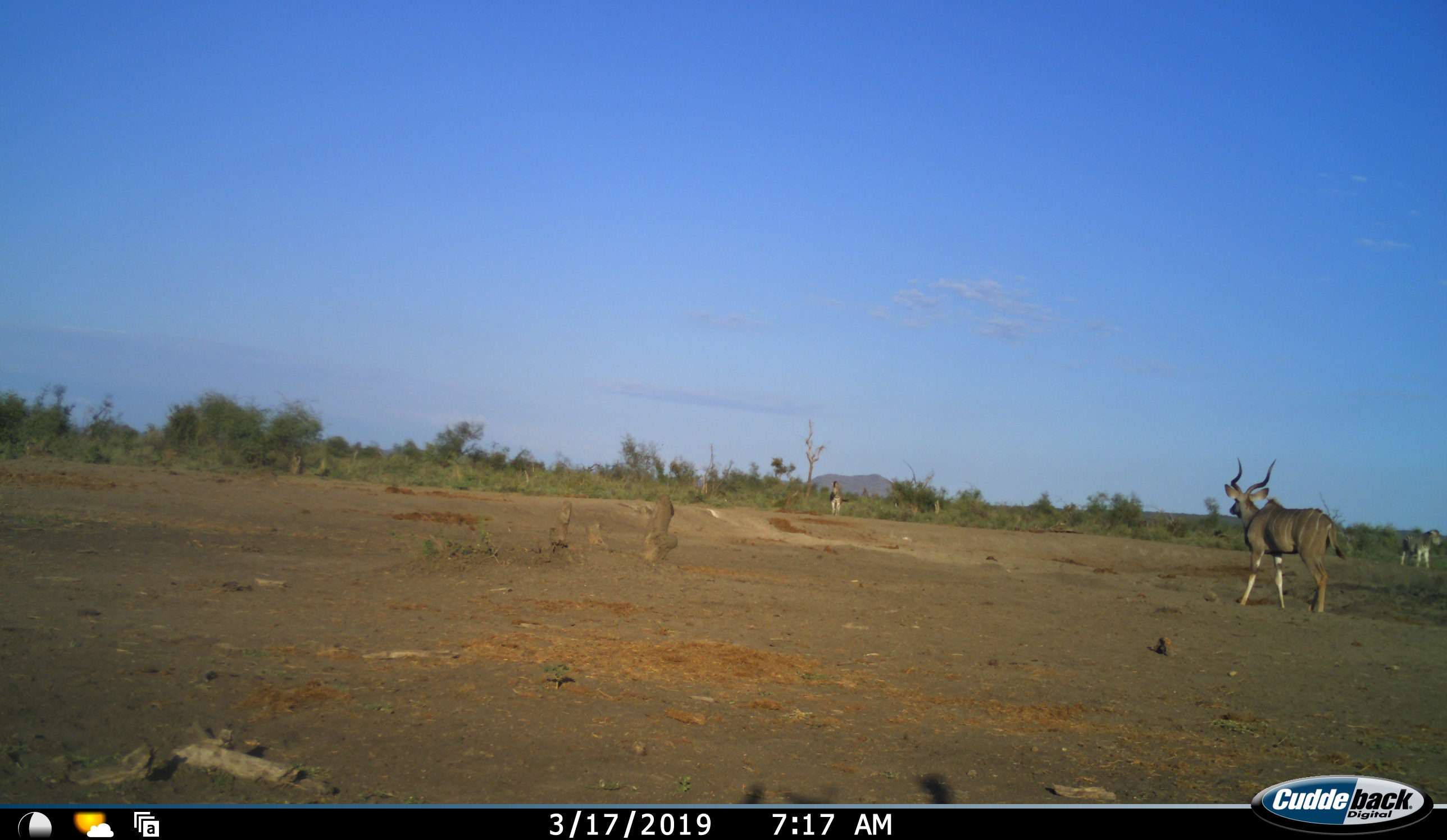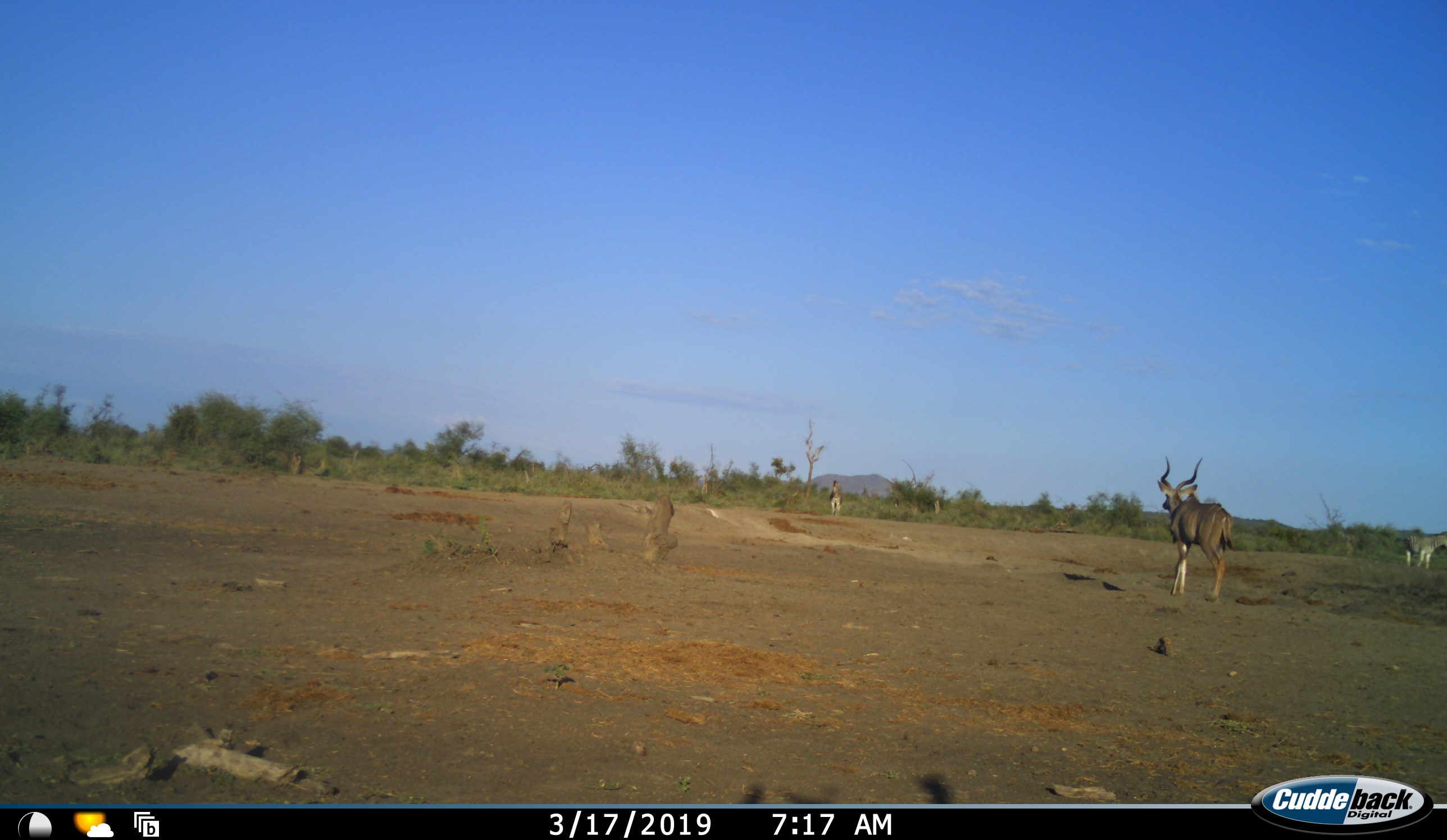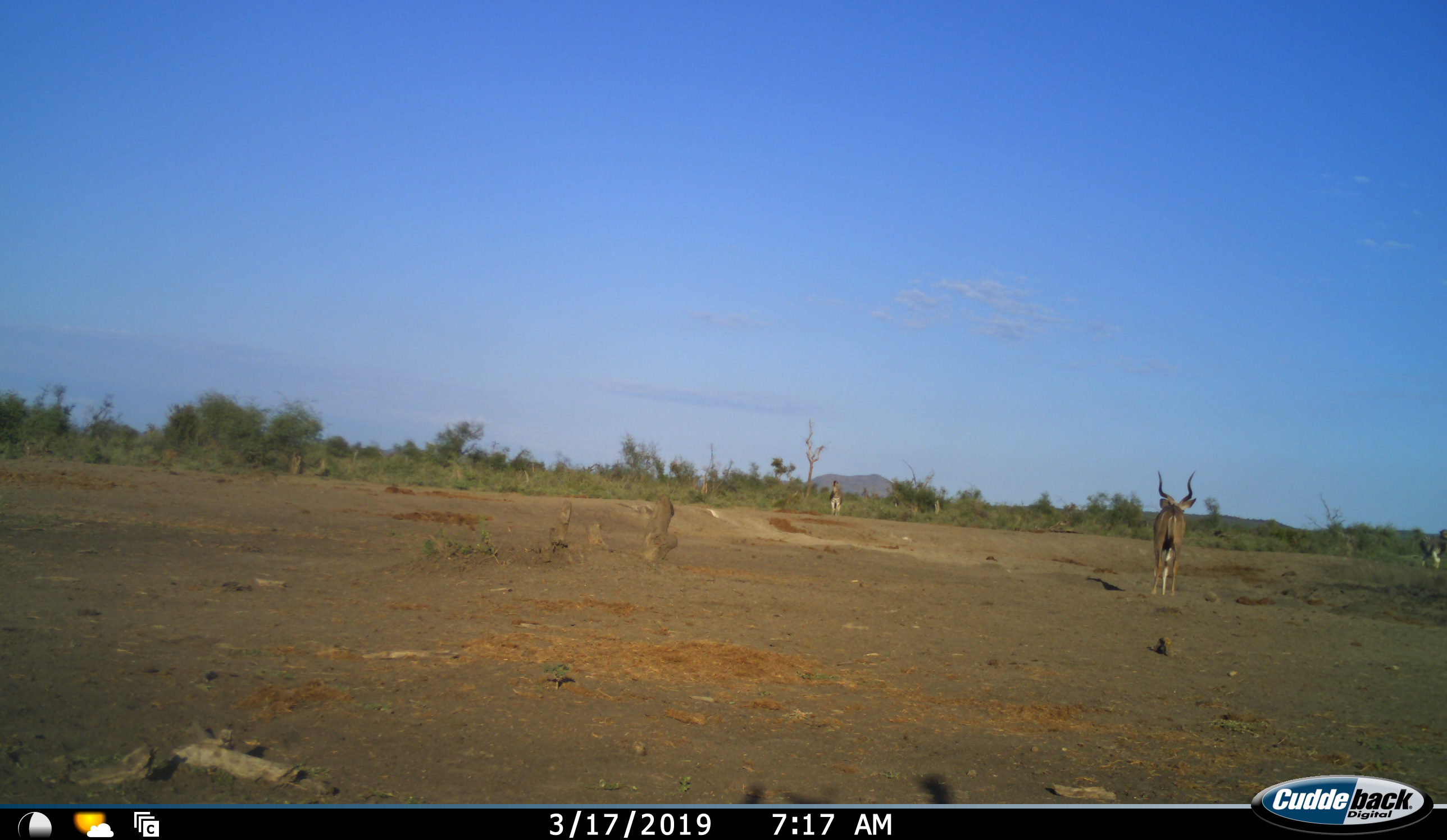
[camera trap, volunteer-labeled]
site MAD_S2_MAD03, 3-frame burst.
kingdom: Animalia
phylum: Chordata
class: Mammalia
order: Artiodactyla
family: Bovidae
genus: Tragelaphus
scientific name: Tragelaphus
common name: kudu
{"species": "kudu (Tragelaphus)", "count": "1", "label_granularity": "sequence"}